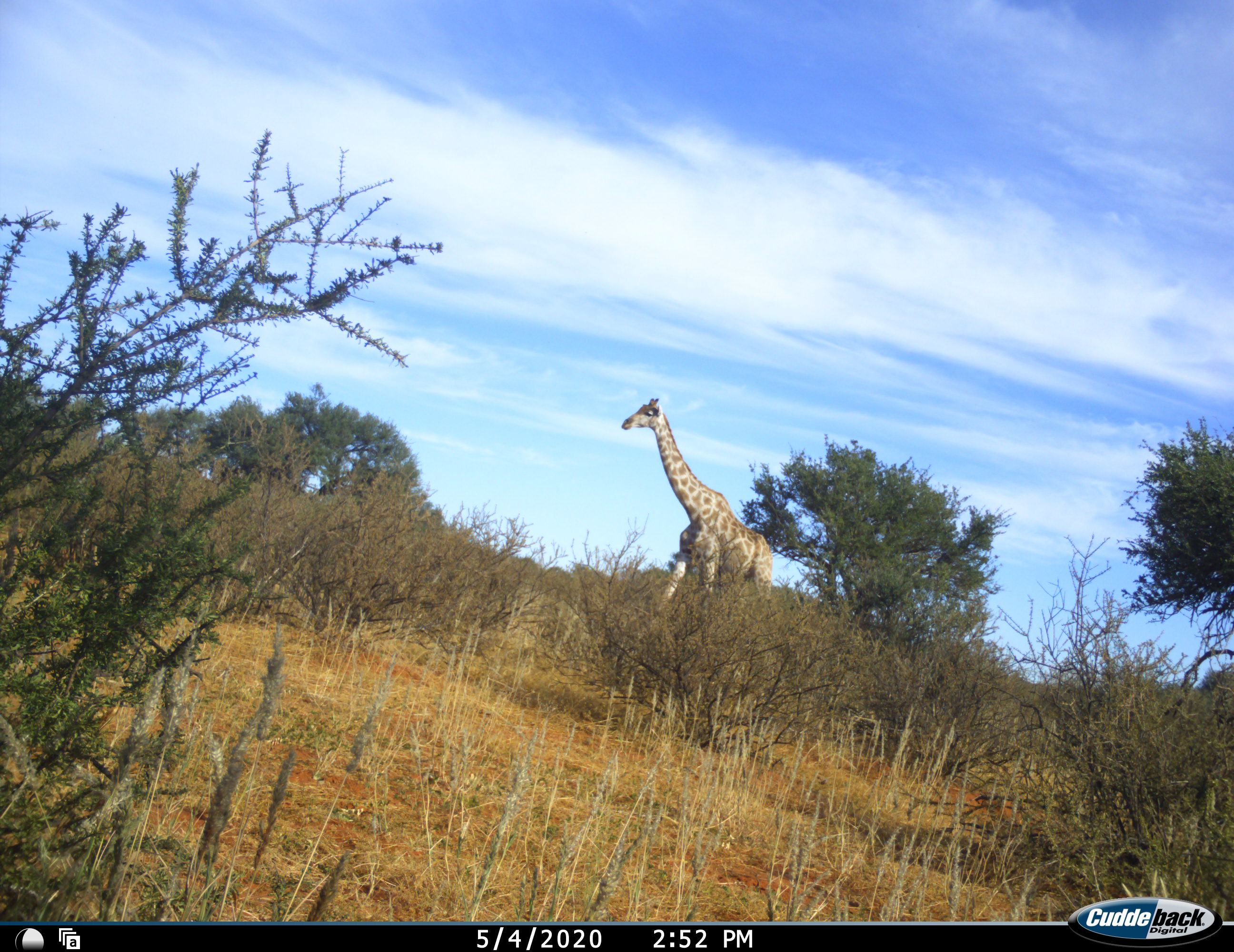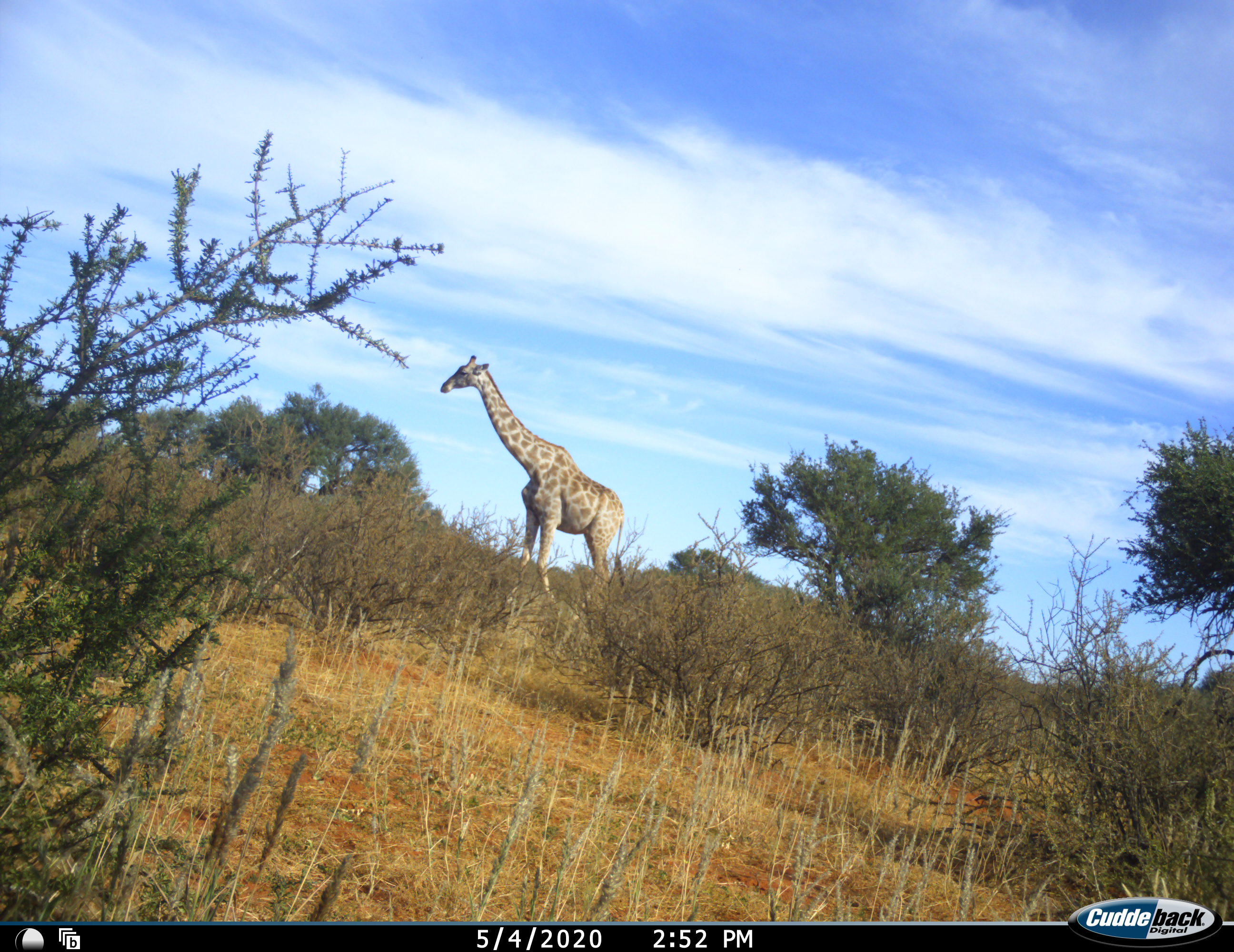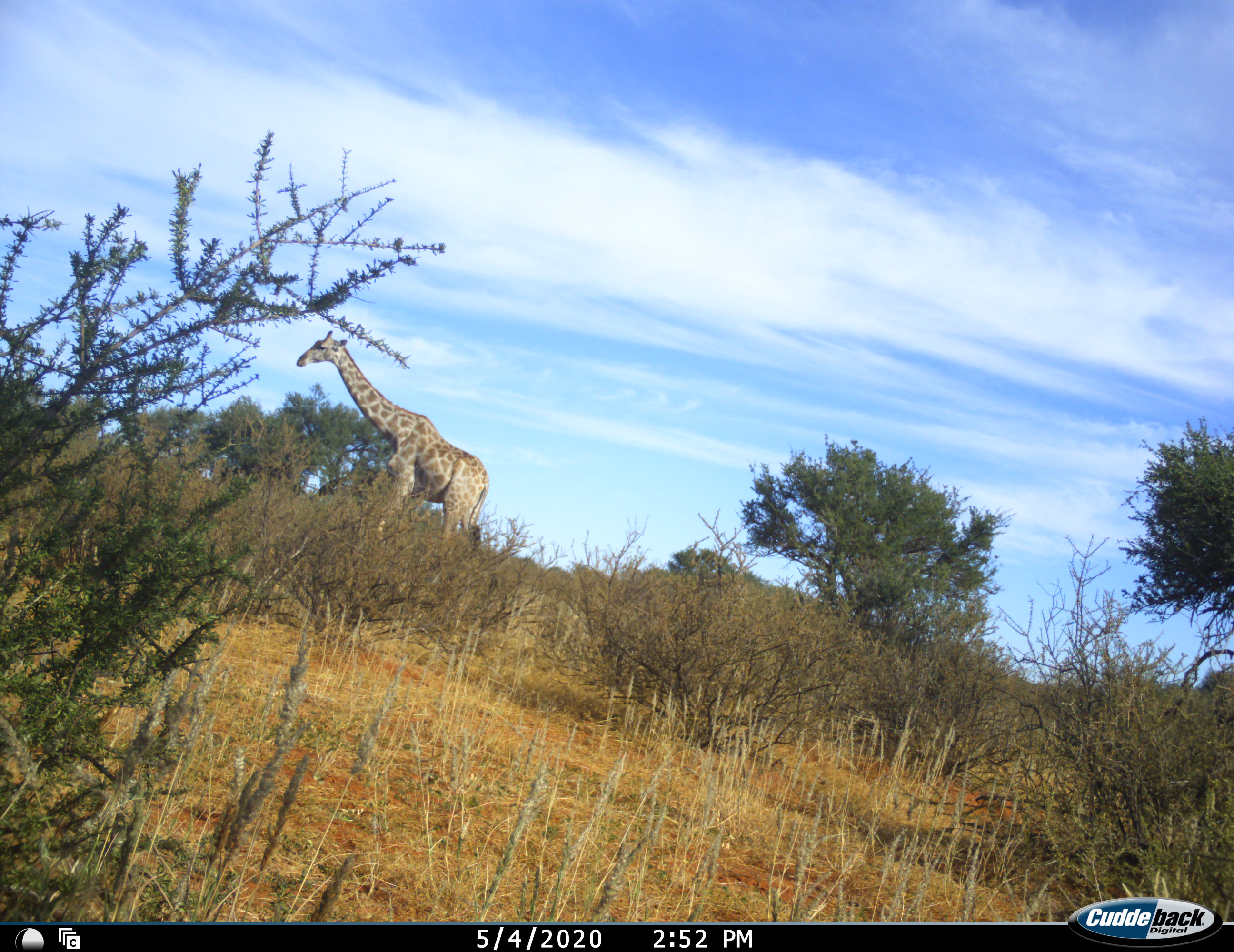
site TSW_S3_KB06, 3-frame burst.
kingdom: Animalia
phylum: Chordata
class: Mammalia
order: Artiodactyla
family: Giraffidae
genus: Giraffa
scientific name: Giraffa camelopardalis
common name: giraffe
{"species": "giraffe (Giraffa camelopardalis)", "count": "1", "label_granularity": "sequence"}